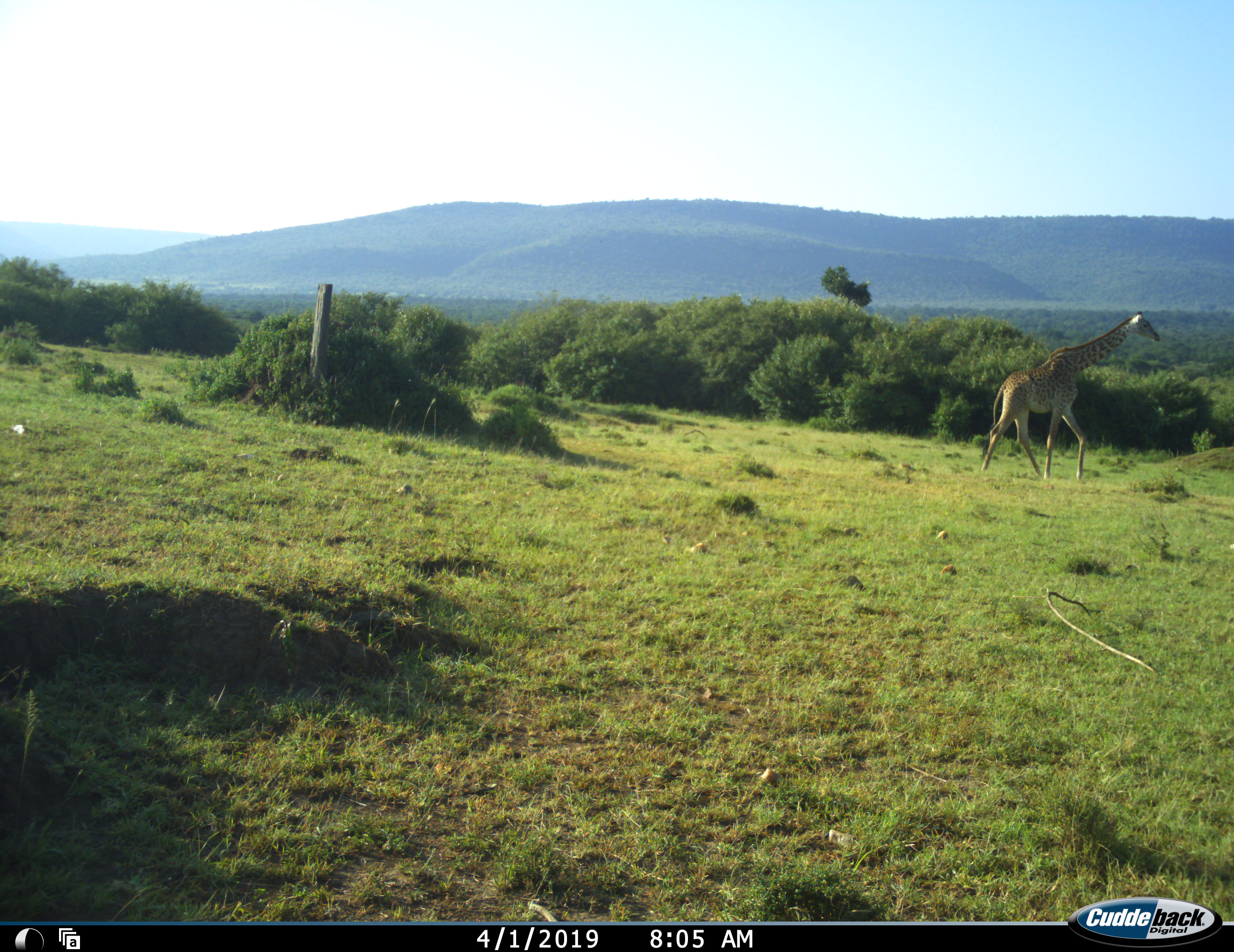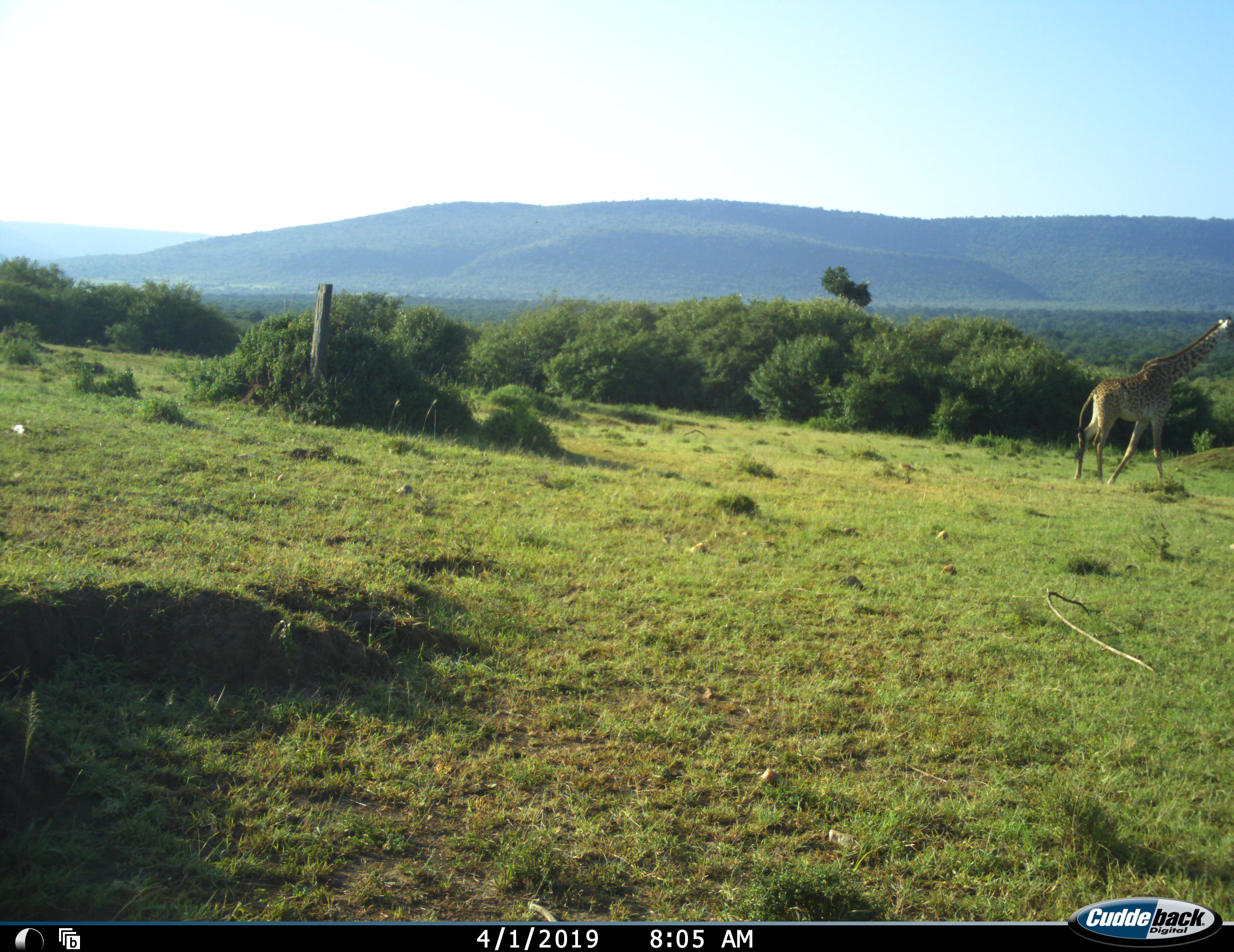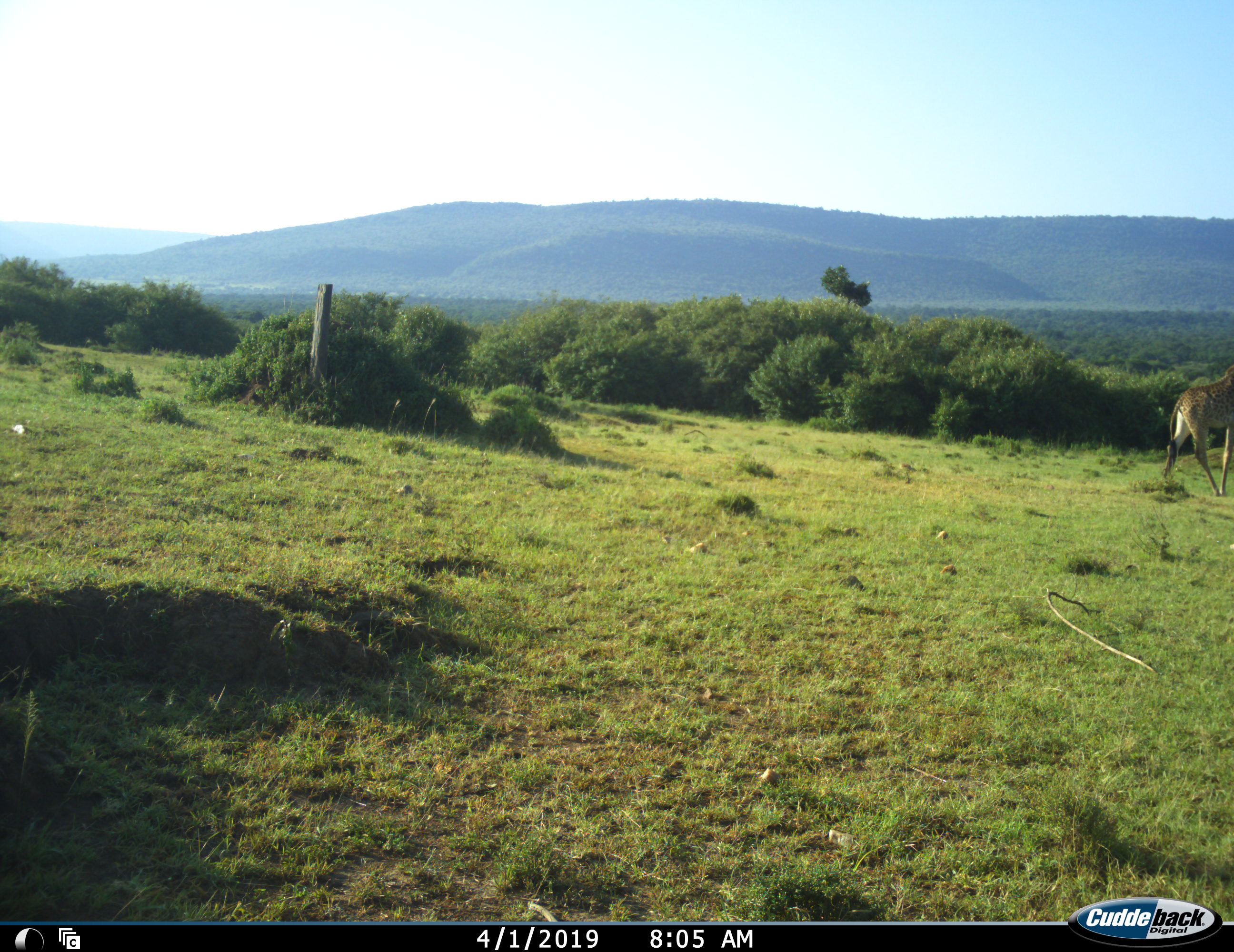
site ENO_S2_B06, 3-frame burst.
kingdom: Animalia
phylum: Chordata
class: Mammalia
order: Artiodactyla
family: Giraffidae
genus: Giraffa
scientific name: Giraffa camelopardalis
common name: giraffe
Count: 1.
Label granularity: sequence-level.